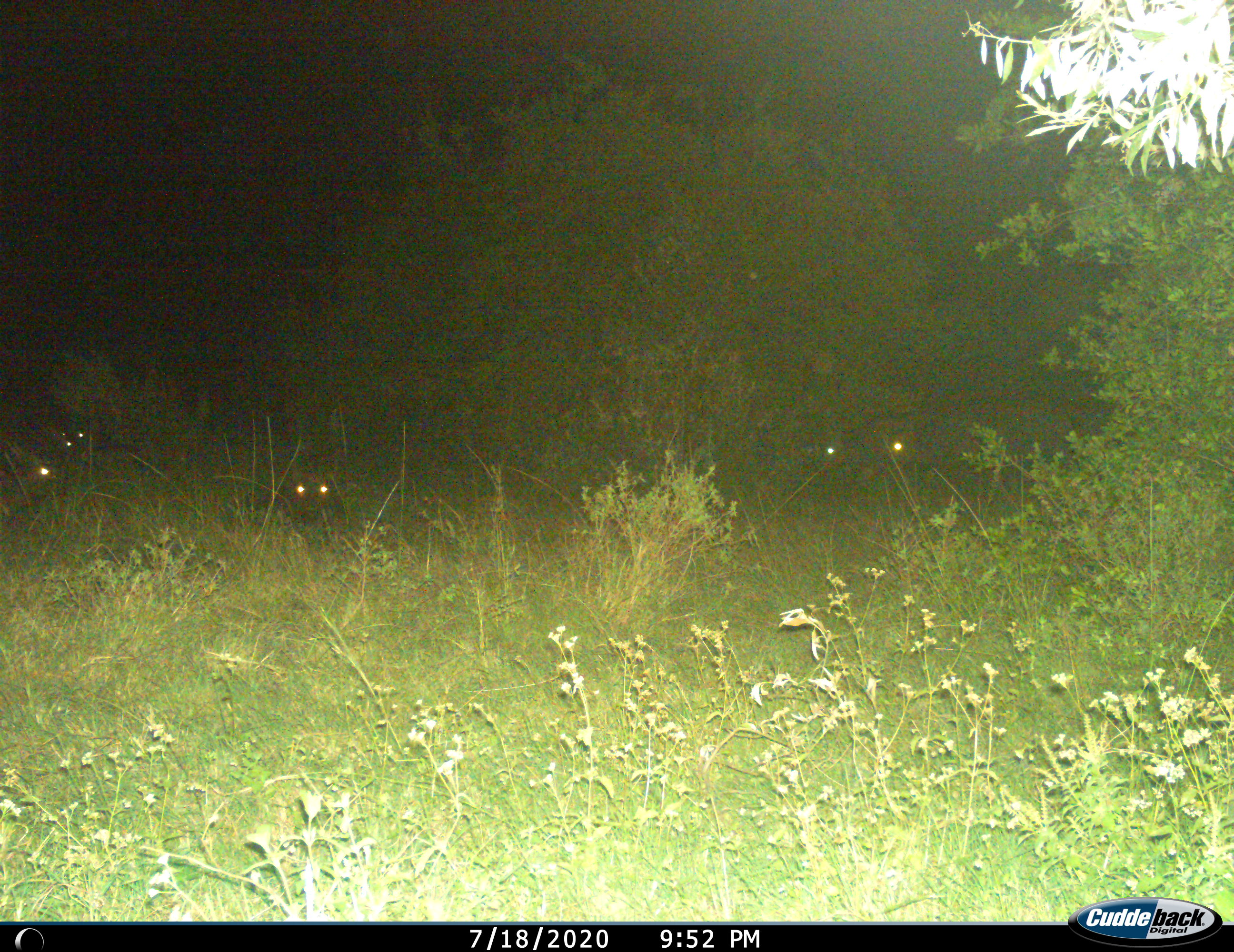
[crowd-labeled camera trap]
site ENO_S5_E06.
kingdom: Animalia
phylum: Chordata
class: Mammalia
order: Artiodactyla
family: Bovidae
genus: Syncerus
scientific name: Syncerus caffer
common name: african buffalo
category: buffalo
Buffalo (african buffalo) (Syncerus caffer), count 5. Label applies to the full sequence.